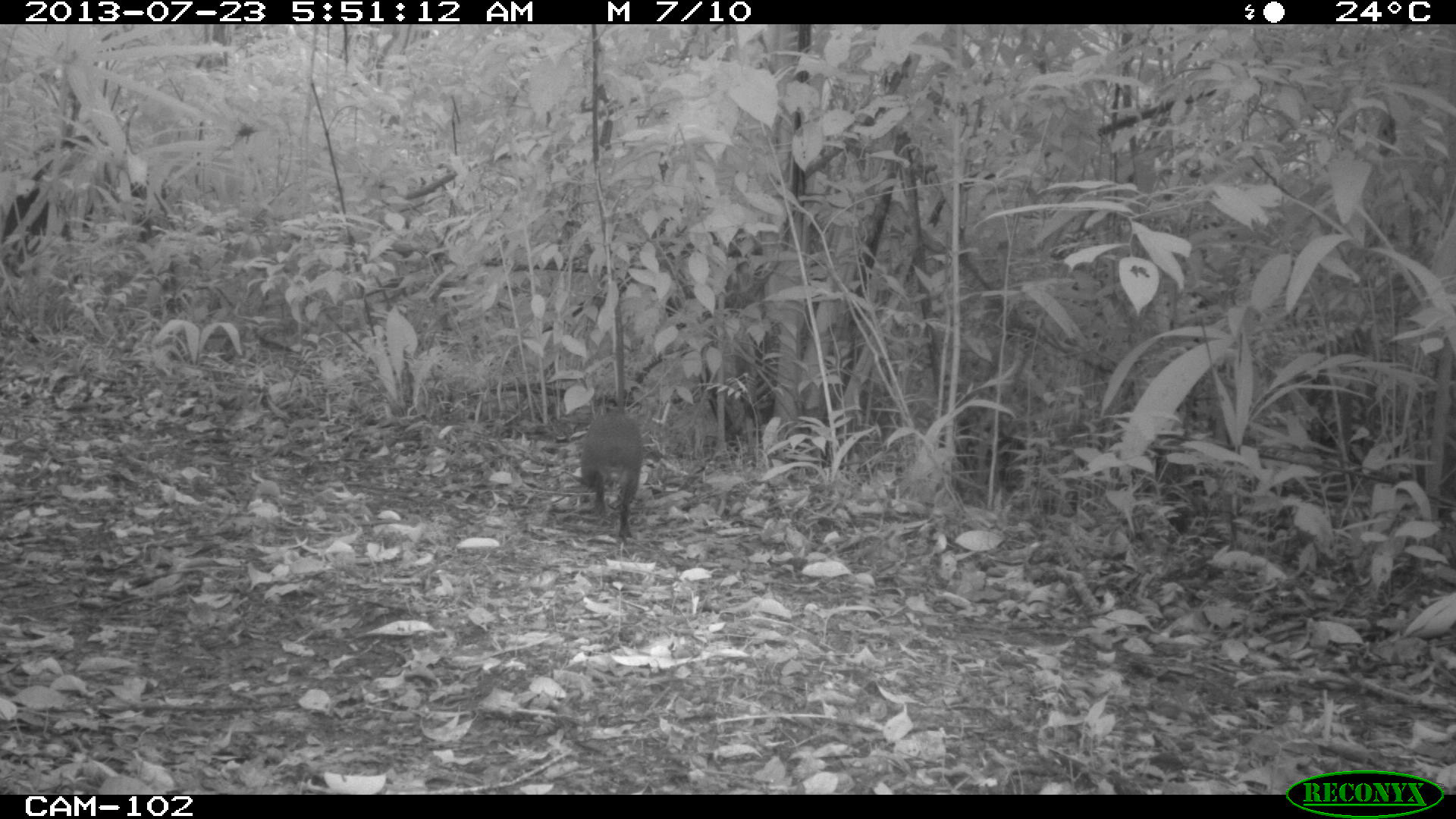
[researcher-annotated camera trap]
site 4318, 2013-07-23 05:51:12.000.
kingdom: Animalia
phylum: Chordata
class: Mammalia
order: Rodentia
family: Dasyproctidae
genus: Dasyprocta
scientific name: Dasyprocta punctata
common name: central american agouti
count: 1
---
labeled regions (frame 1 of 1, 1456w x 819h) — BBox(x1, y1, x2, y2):
dasyprocta punctata: BBox(580, 407, 644, 540)